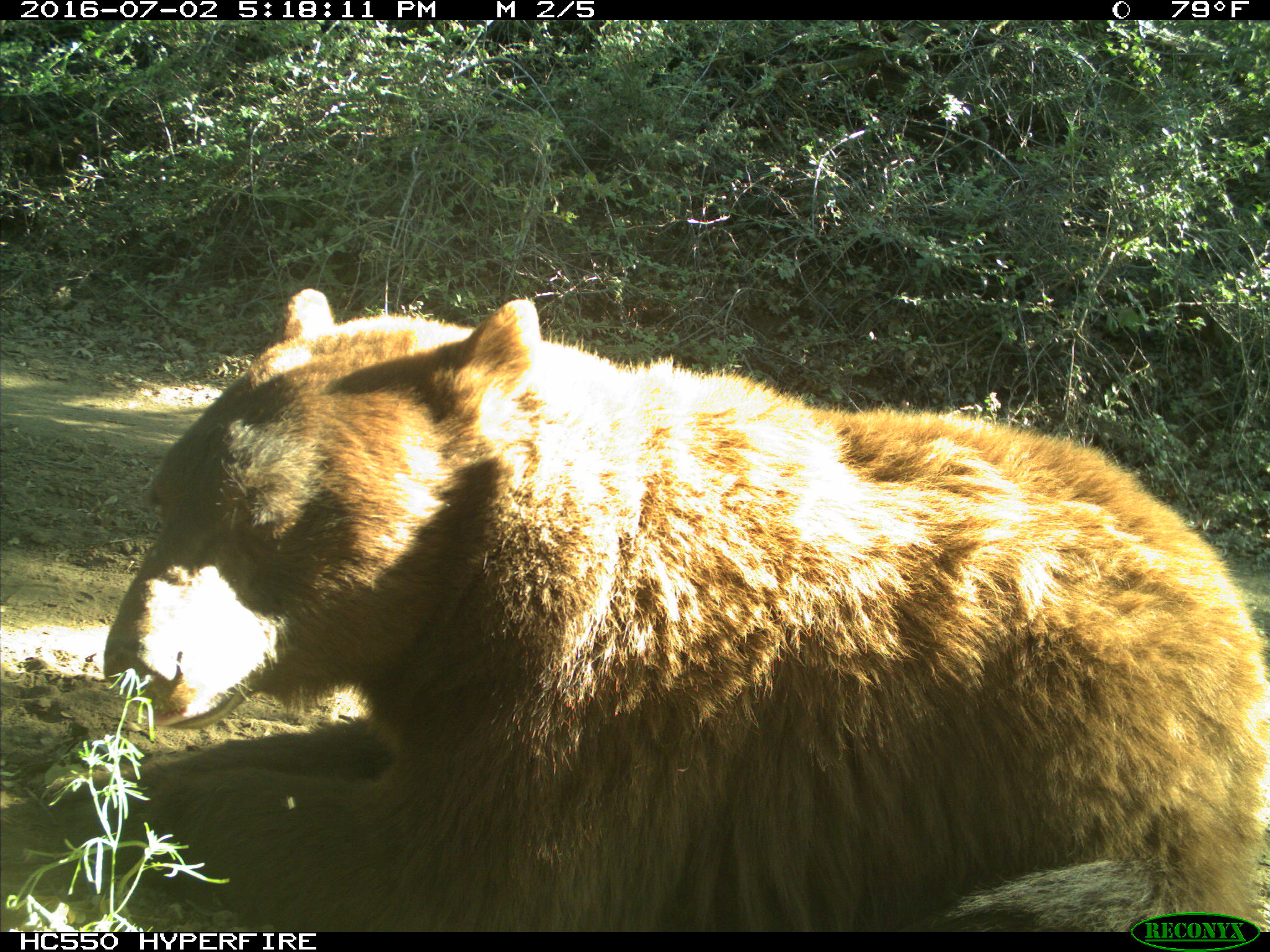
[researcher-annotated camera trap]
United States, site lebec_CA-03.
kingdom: Animalia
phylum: Chordata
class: Mammalia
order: Carnivora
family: Ursidae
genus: Ursus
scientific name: Ursus americanus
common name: american black bear